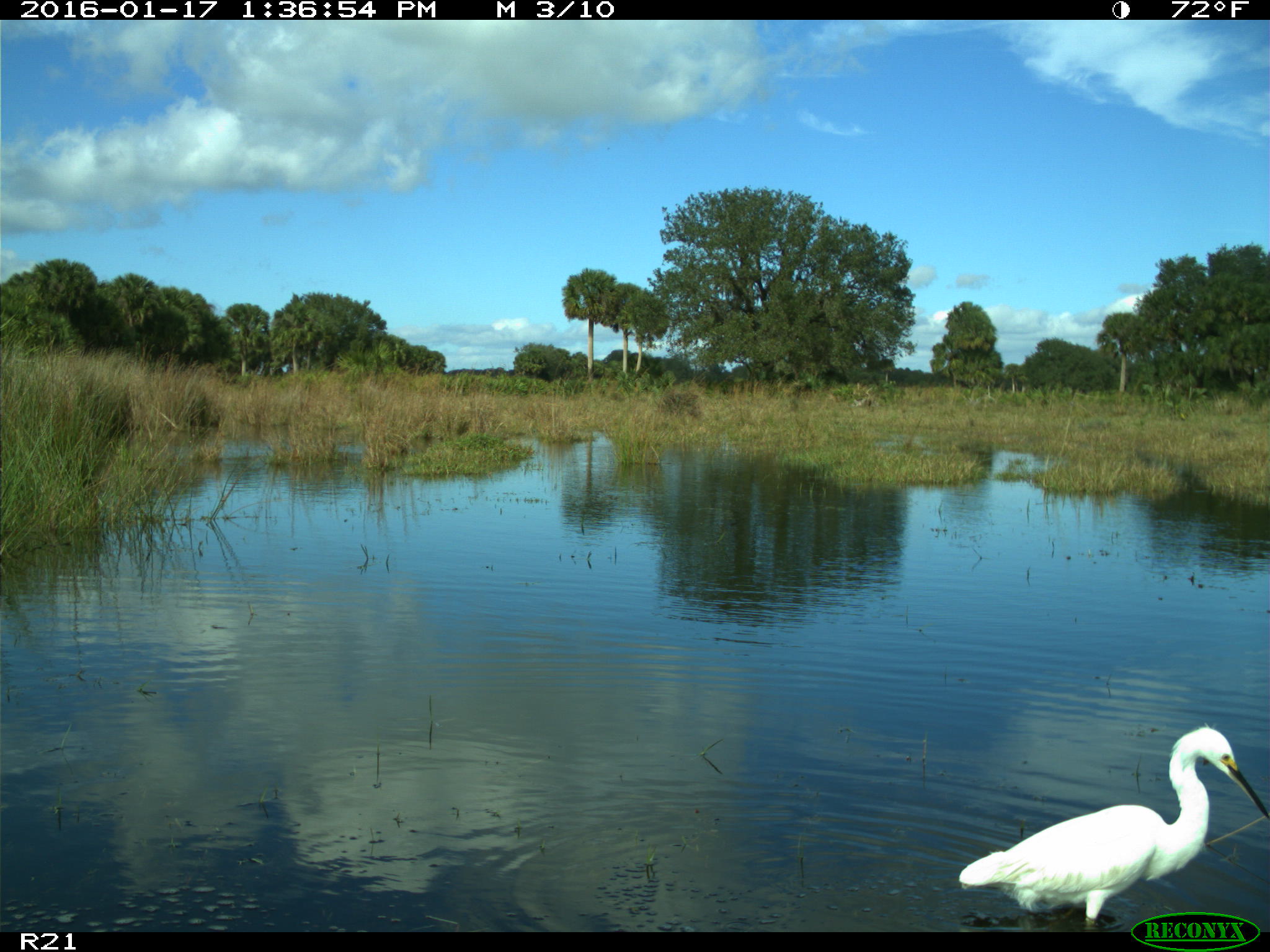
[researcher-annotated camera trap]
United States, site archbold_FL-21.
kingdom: Animalia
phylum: Chordata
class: Aves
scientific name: Aves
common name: birds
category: unidentified bird